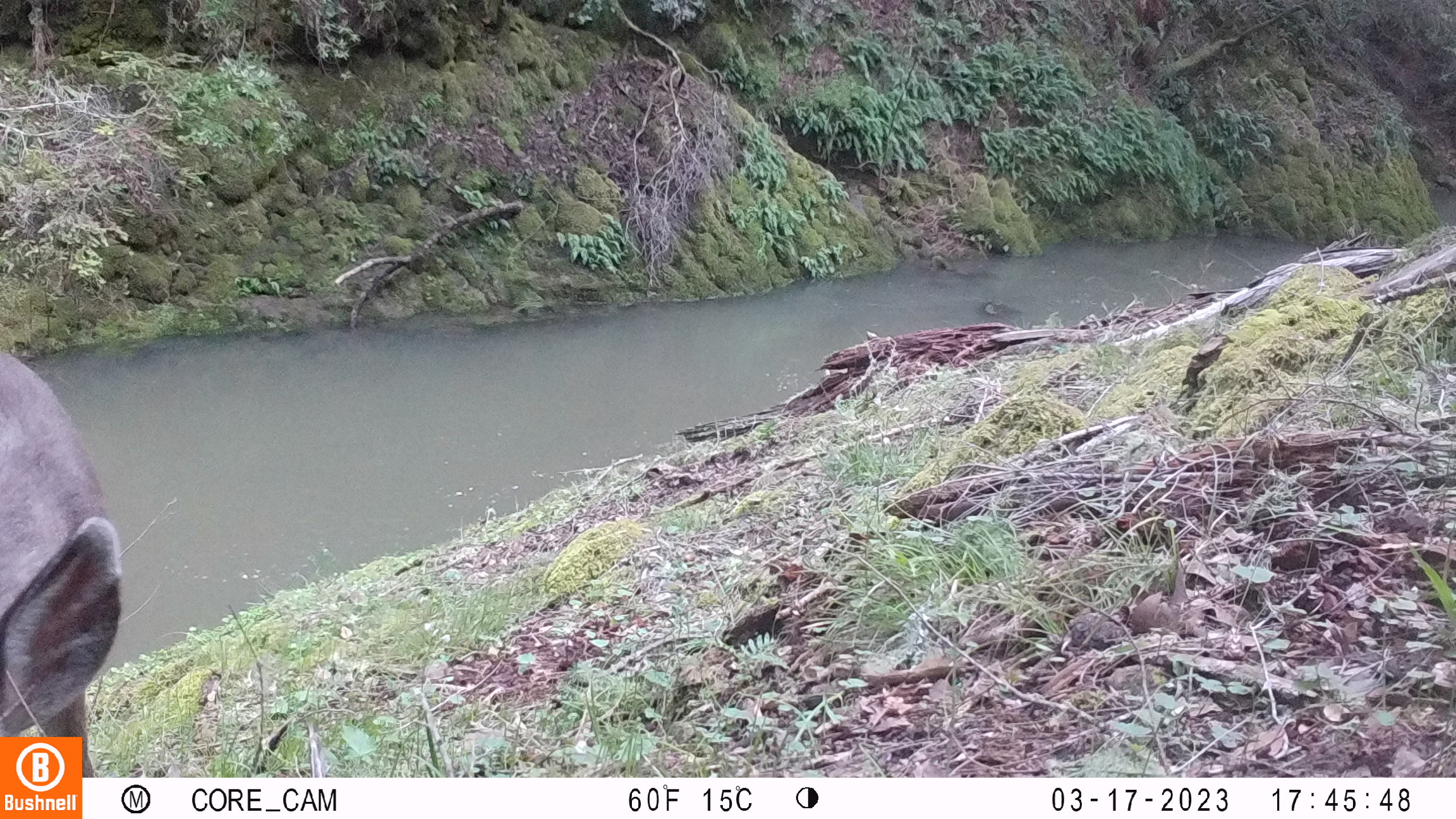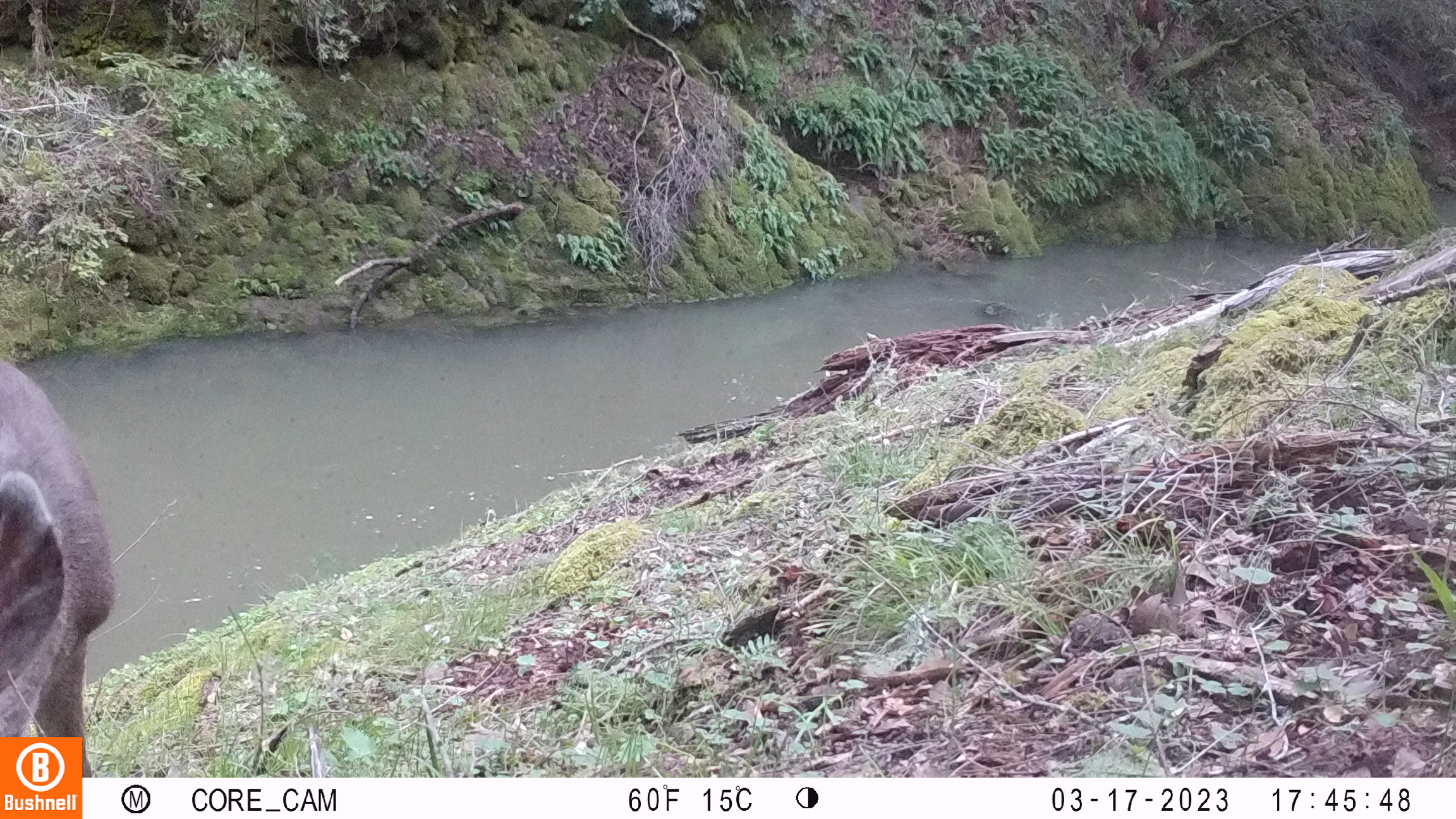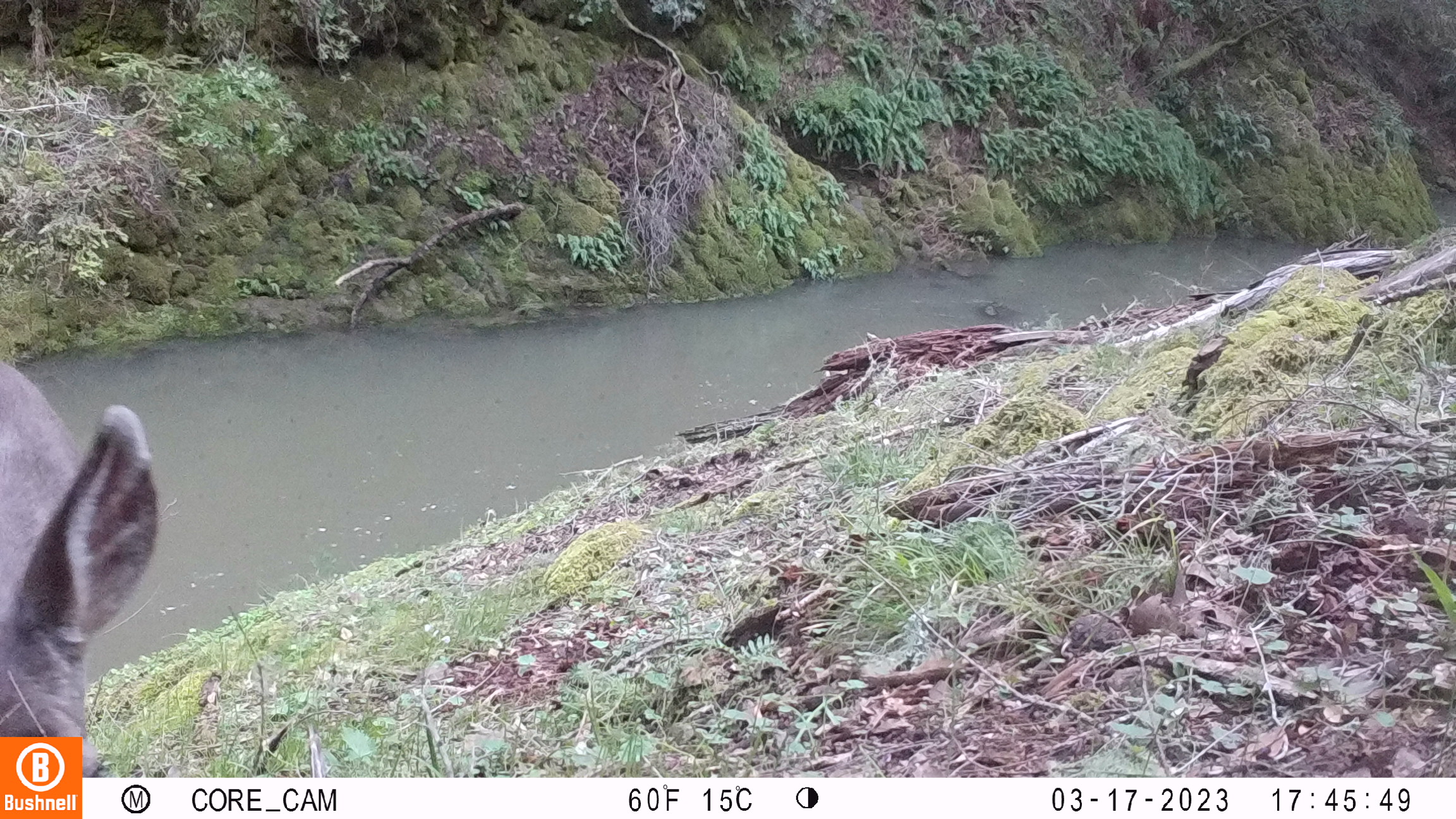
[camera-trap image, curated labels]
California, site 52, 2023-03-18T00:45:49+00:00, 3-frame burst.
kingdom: Animalia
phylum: Chordata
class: Mammalia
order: Artiodactyla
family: Cervidae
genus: Odocoileus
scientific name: Odocoileus hemionus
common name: mule deer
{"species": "mule deer (Odocoileus hemionus)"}